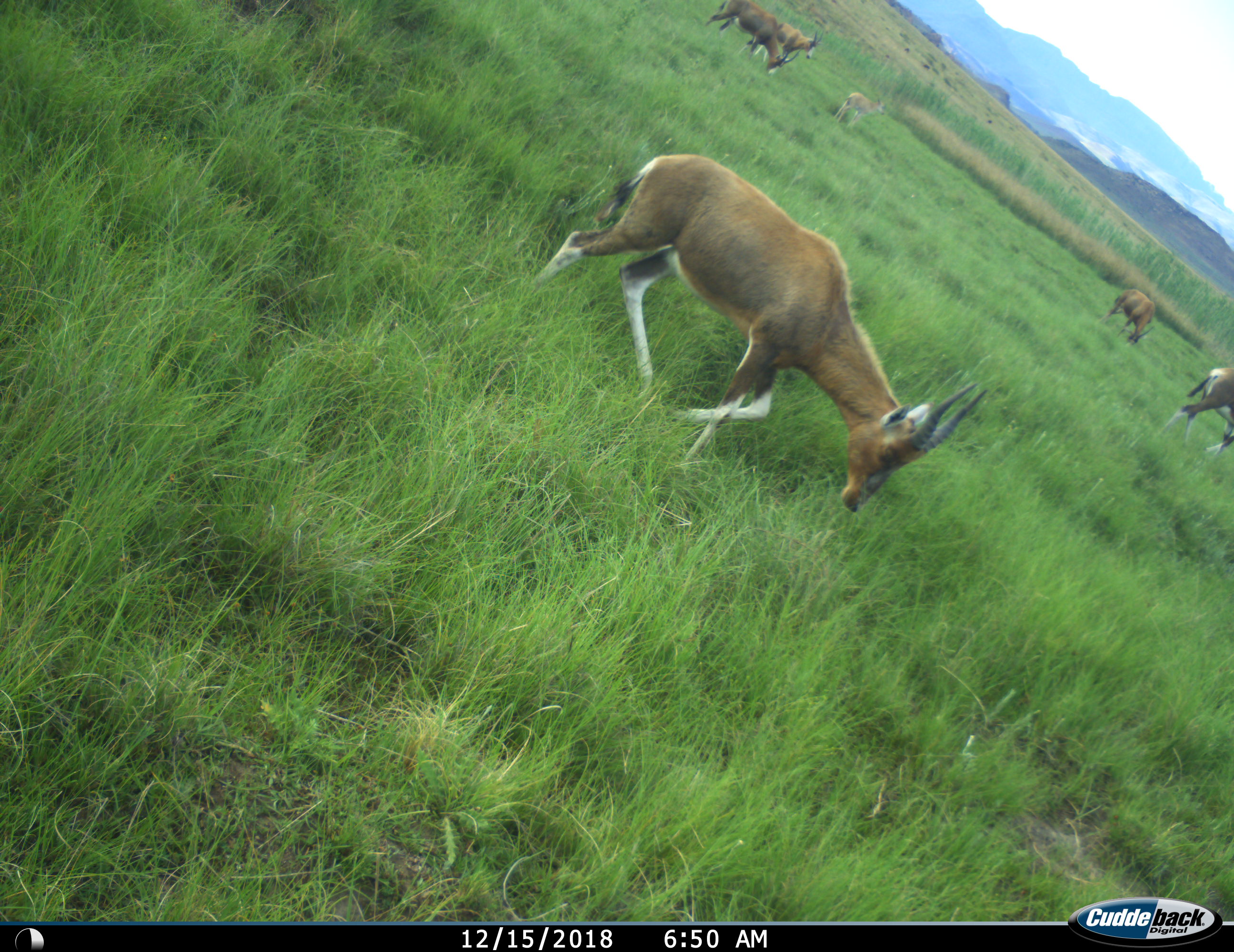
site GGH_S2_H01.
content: unidentified animal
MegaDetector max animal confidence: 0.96